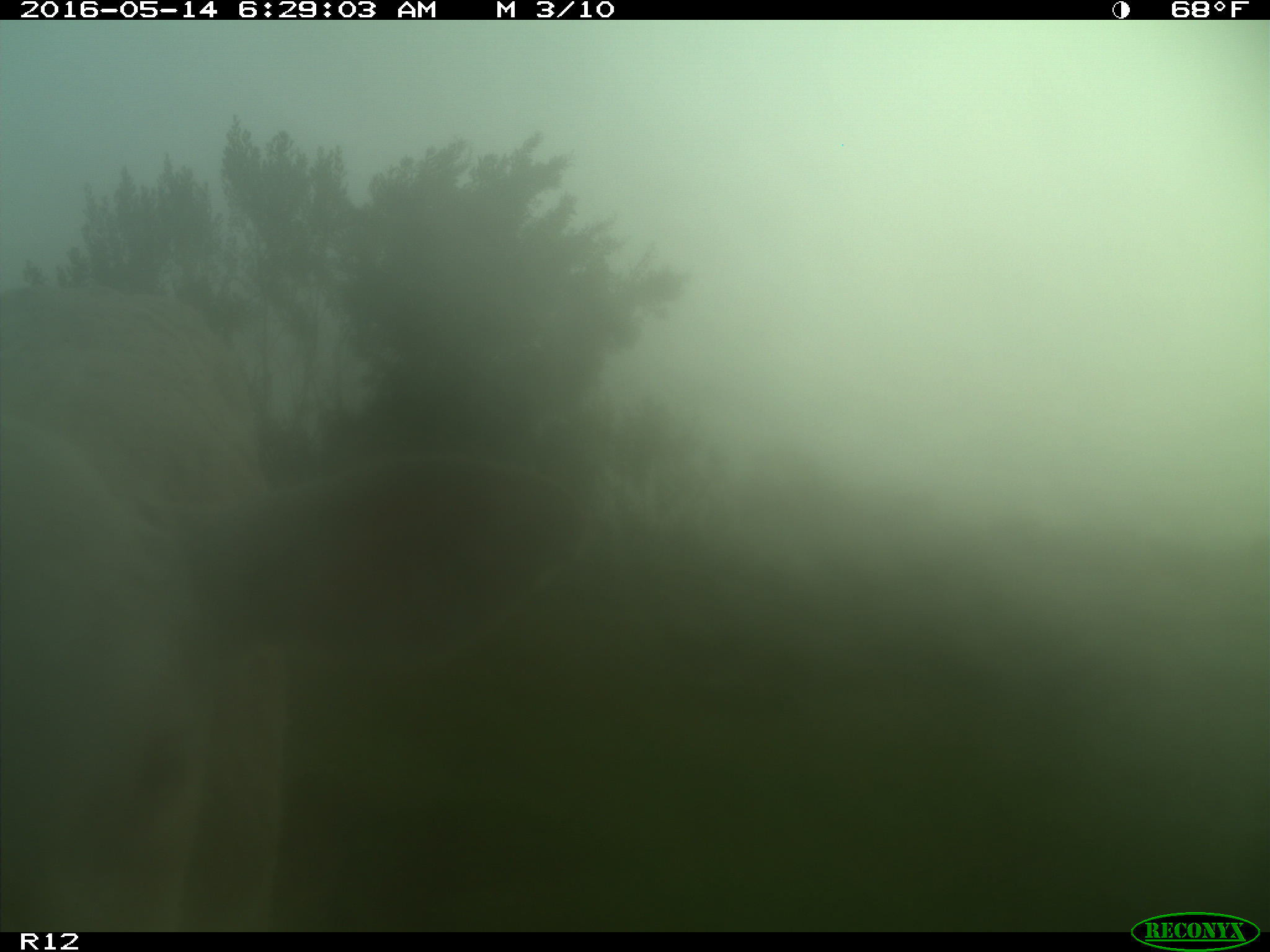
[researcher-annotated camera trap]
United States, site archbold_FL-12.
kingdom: Animalia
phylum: Chordata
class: Mammalia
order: Artiodactyla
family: Bovidae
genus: Bos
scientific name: Bos taurus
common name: domestic cow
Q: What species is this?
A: Bos taurus (domestic cow).